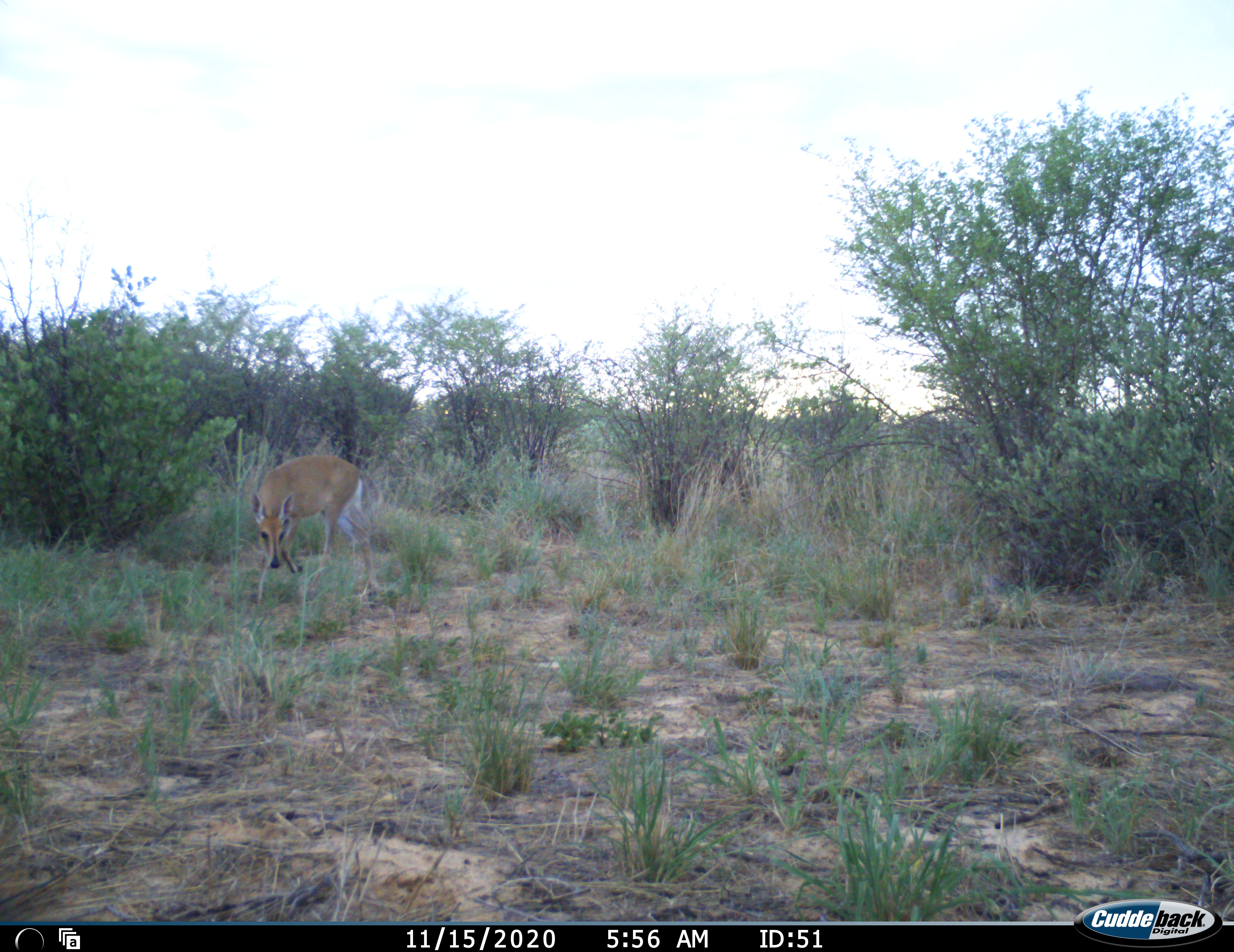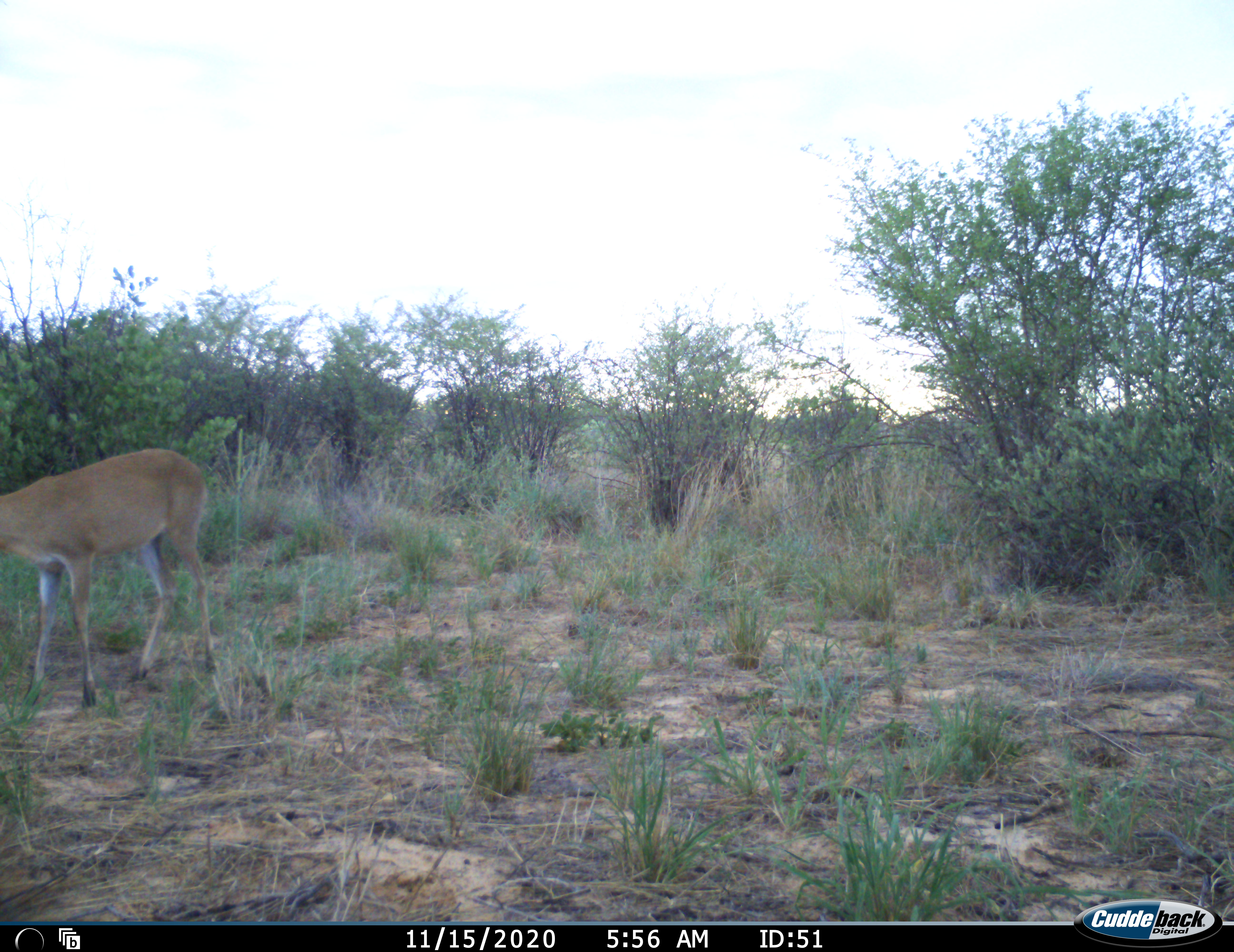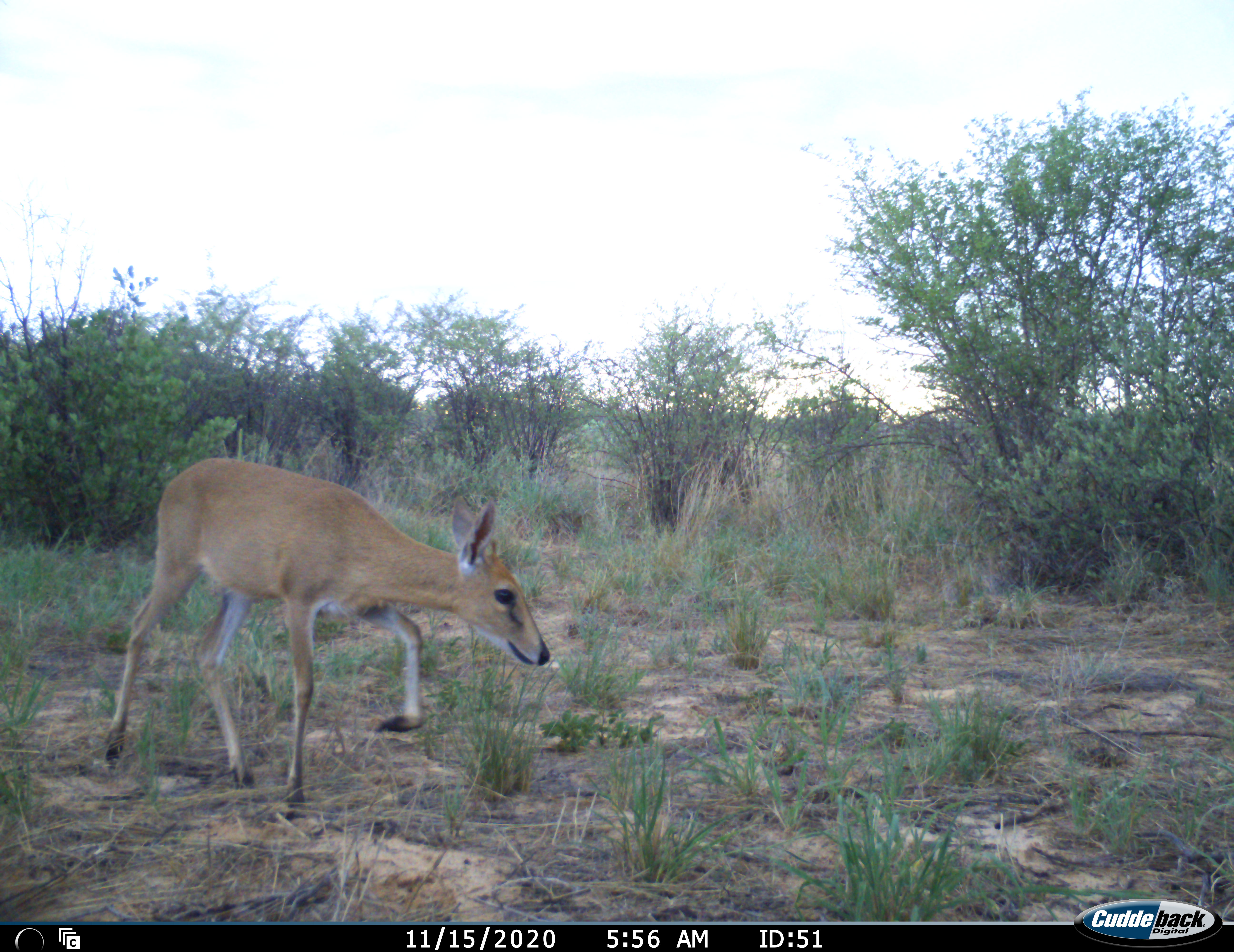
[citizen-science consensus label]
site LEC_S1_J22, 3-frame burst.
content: unidentified animal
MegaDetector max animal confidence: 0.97